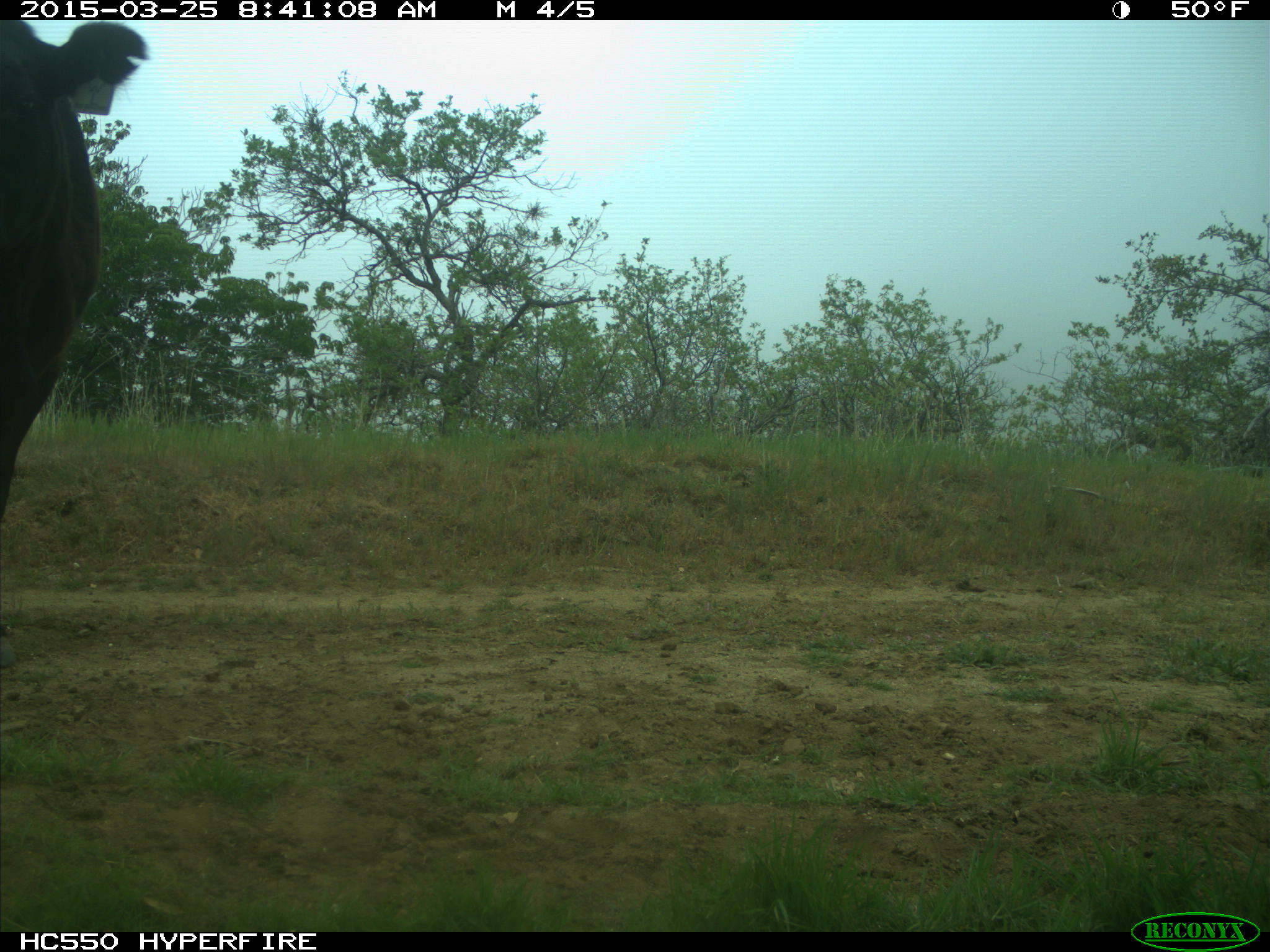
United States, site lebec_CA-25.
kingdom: Animalia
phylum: Chordata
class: Mammalia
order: Artiodactyla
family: Bovidae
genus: Bos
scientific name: Bos taurus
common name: domestic cow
Bos taurus (domestic cow).